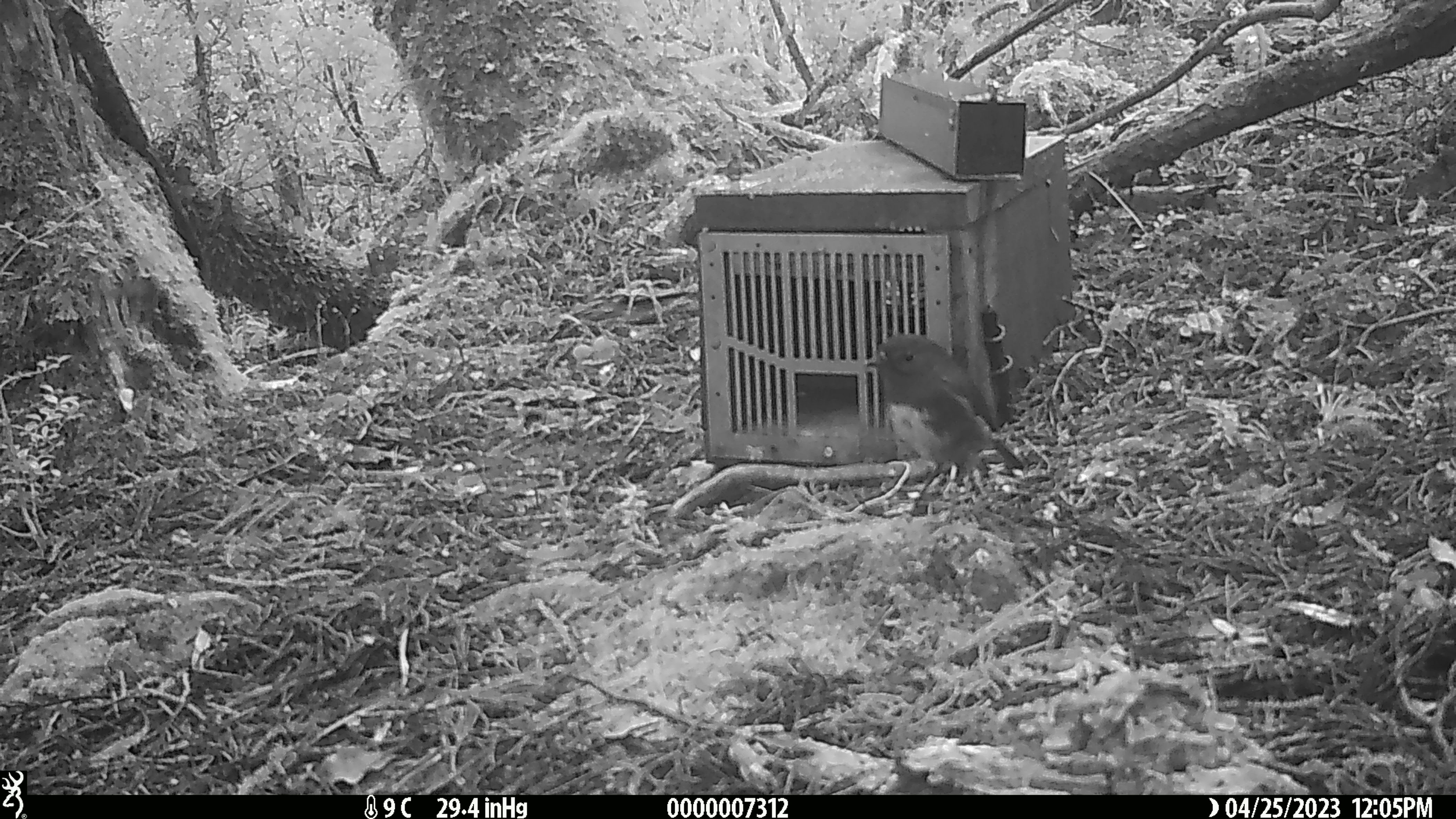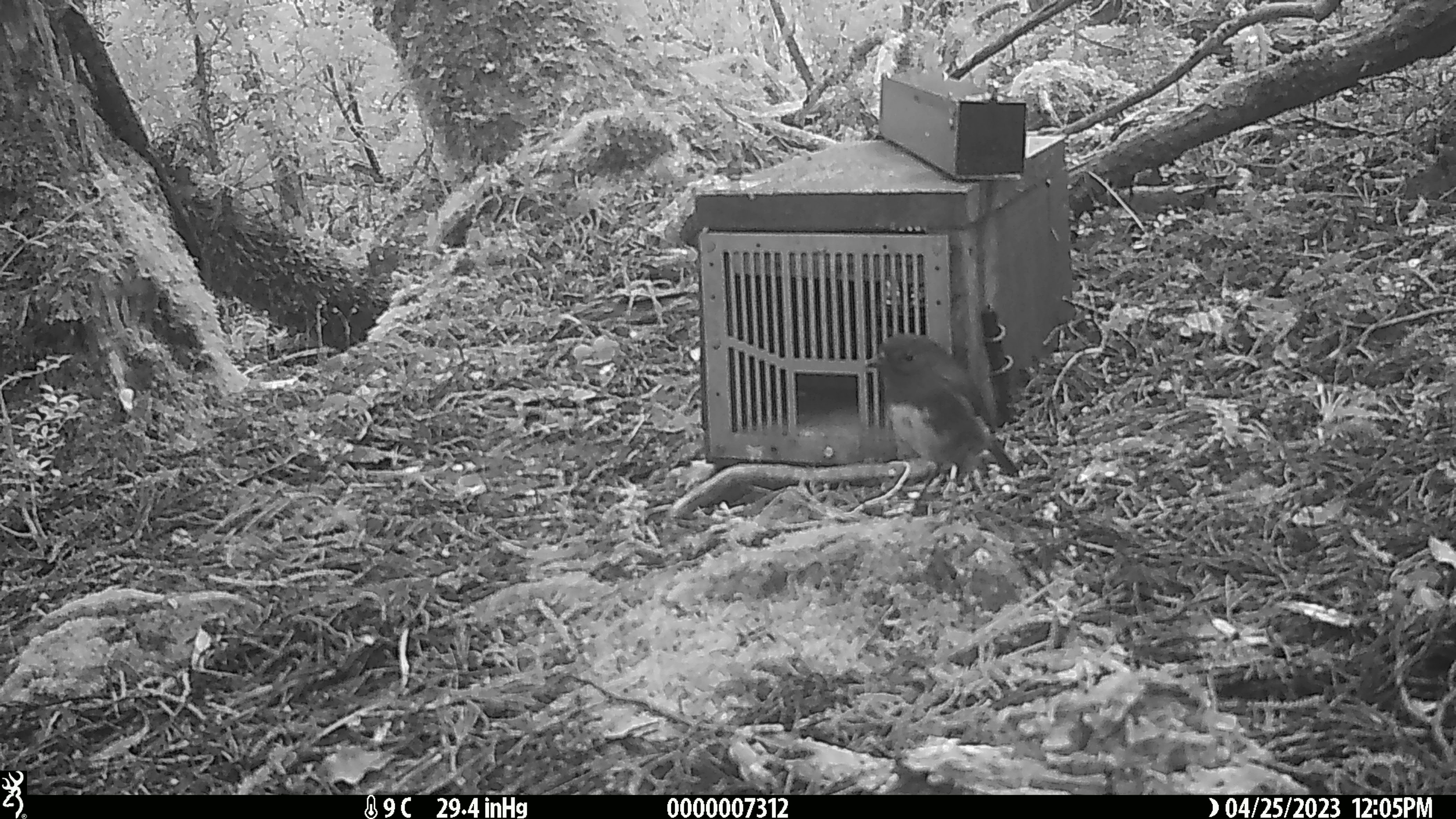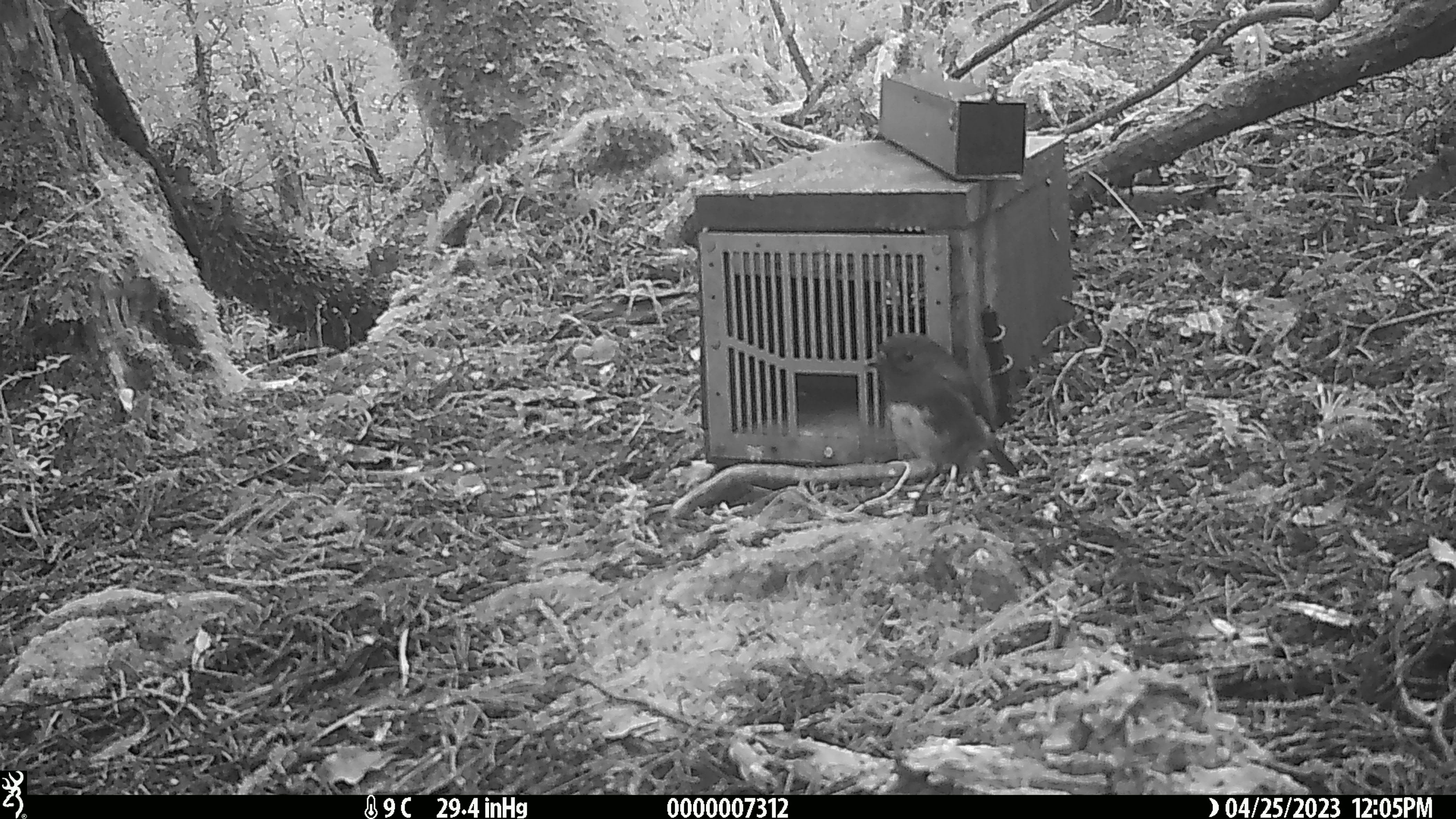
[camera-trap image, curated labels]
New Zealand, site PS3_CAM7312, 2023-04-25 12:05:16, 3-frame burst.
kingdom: Animalia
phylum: Chordata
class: Aves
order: Passeriformes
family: Petroicidae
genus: Petroica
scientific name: Petroica australis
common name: new zealand robin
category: robin